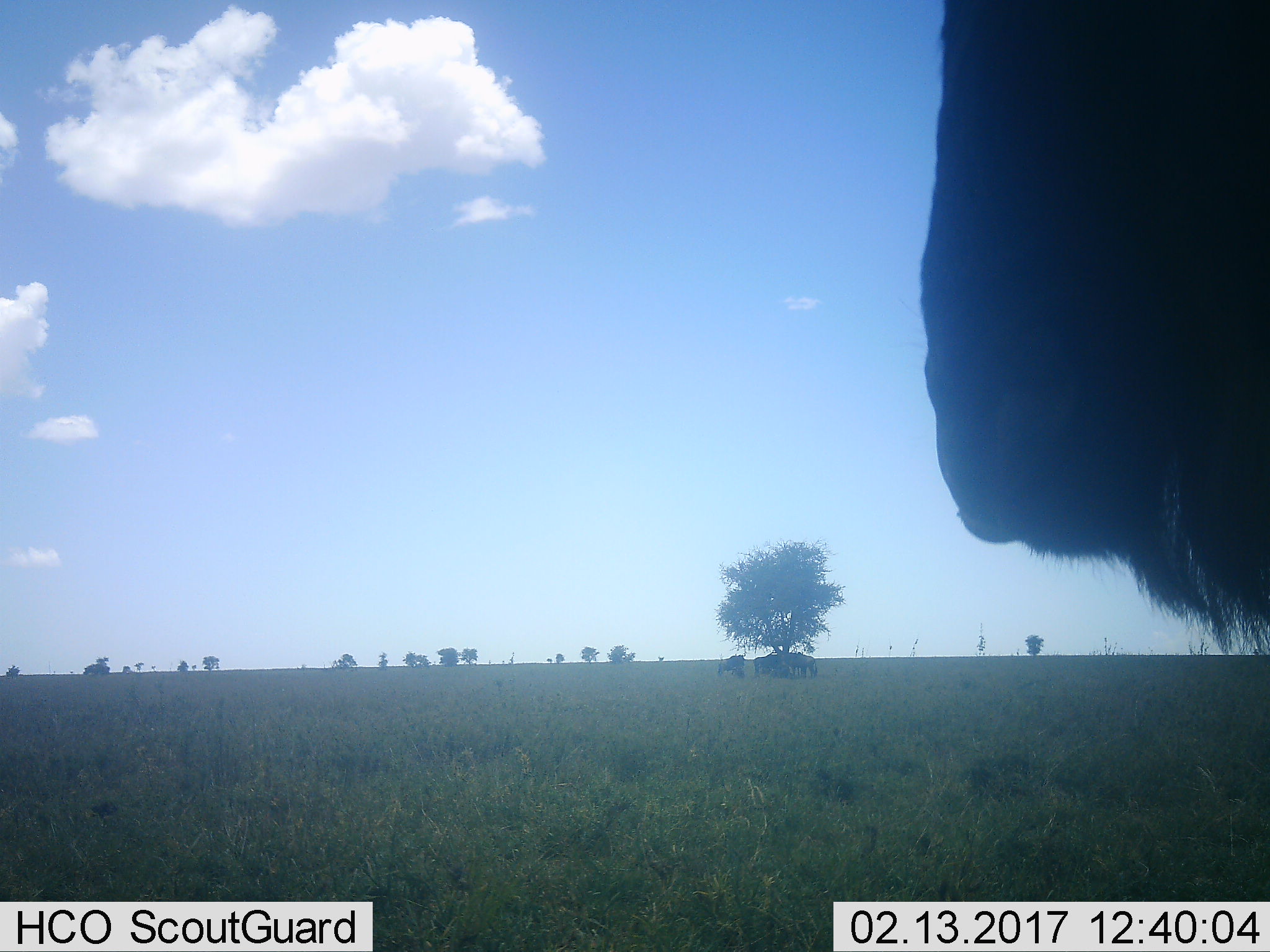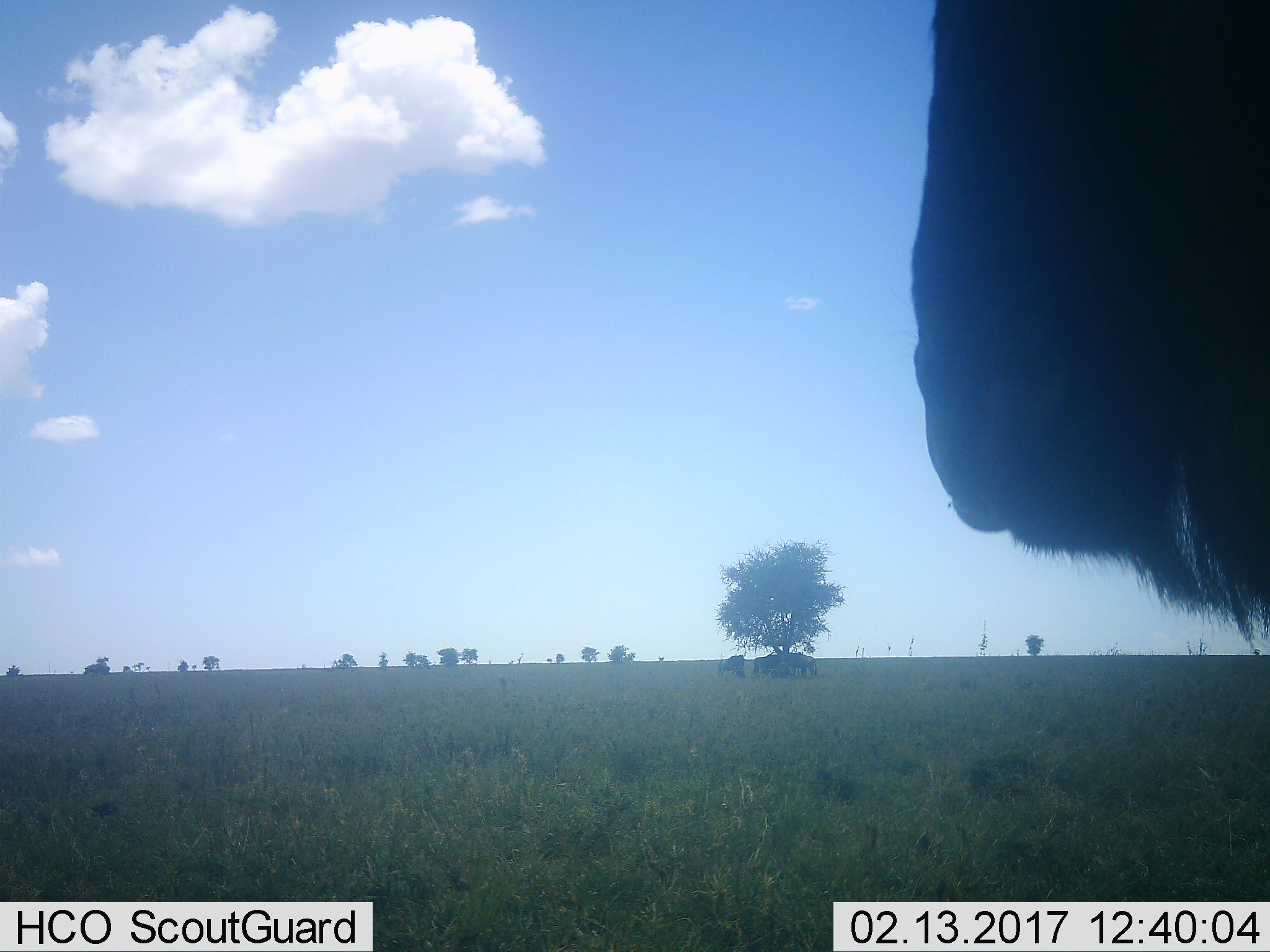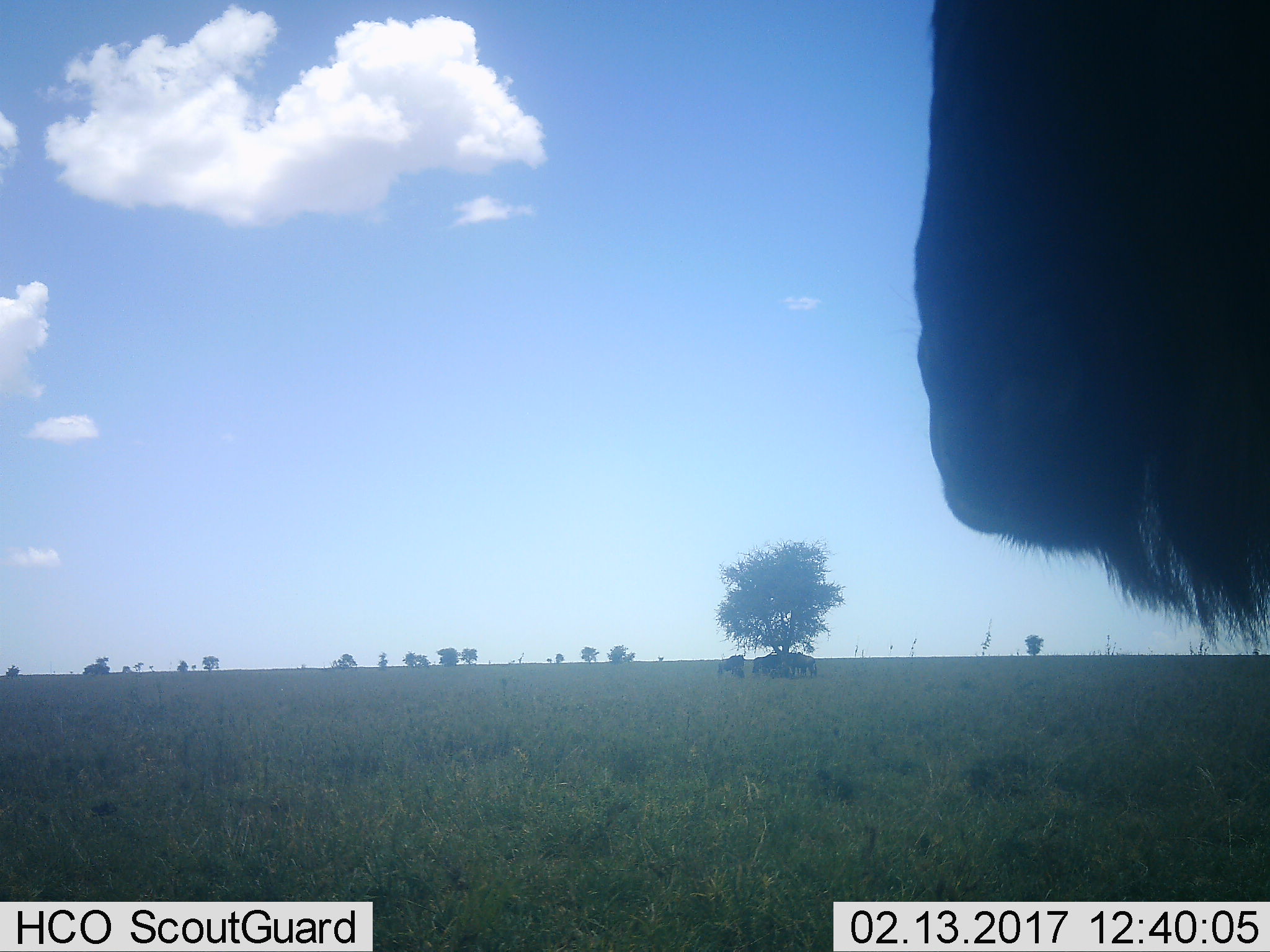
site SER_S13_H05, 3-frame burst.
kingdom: Animalia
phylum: Chordata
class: Mammalia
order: Artiodactyla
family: Bovidae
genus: Connochaetes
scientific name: Connochaetes taurinus taurinus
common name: blue wildebeest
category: wildebeestblue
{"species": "wildebeestblue (blue wildebeest) (Connochaetes taurinus taurinus)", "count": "4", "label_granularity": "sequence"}